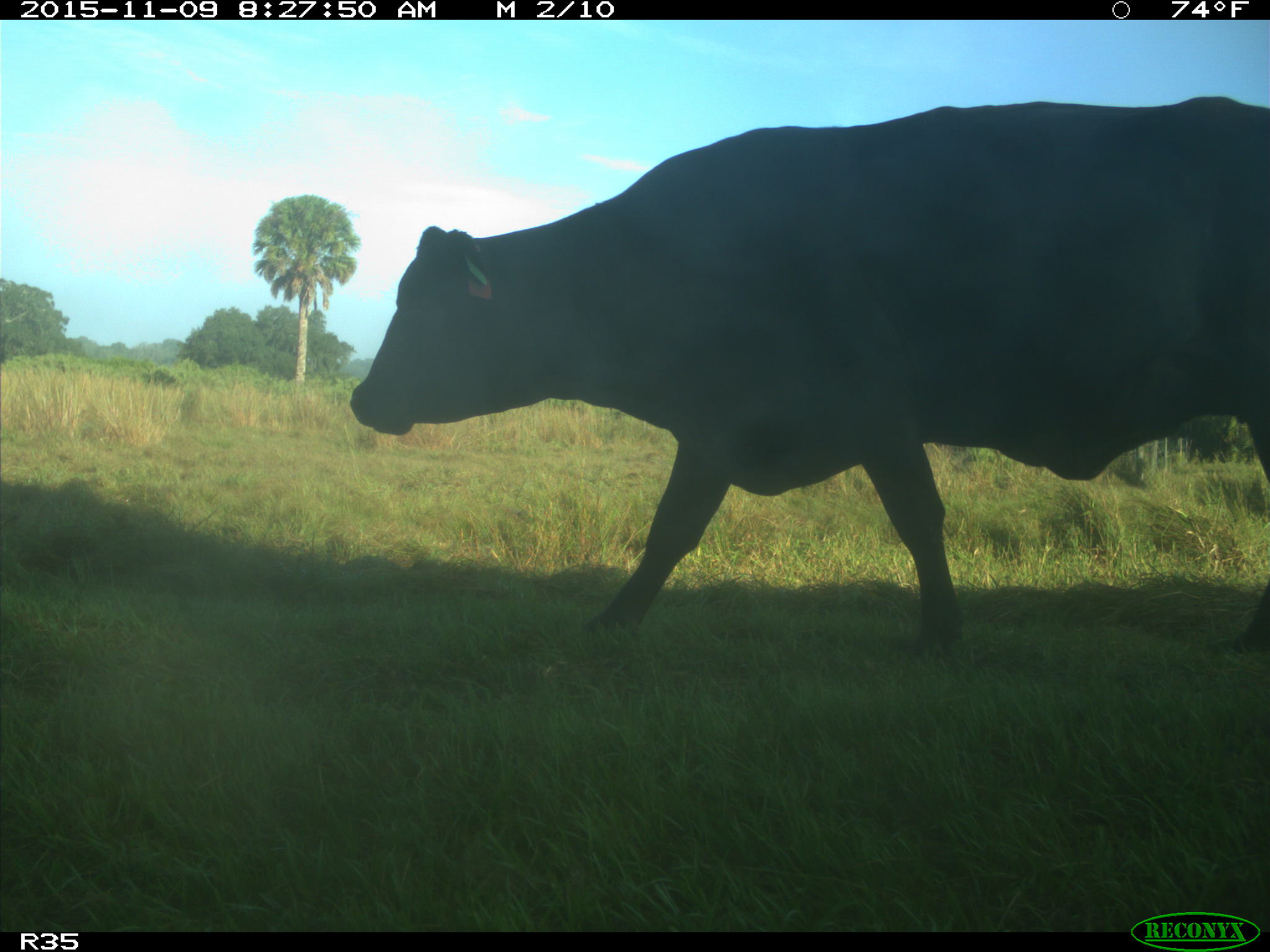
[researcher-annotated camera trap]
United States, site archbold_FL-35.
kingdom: Animalia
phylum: Chordata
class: Mammalia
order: Artiodactyla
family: Bovidae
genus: Bos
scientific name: Bos taurus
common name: domestic cow